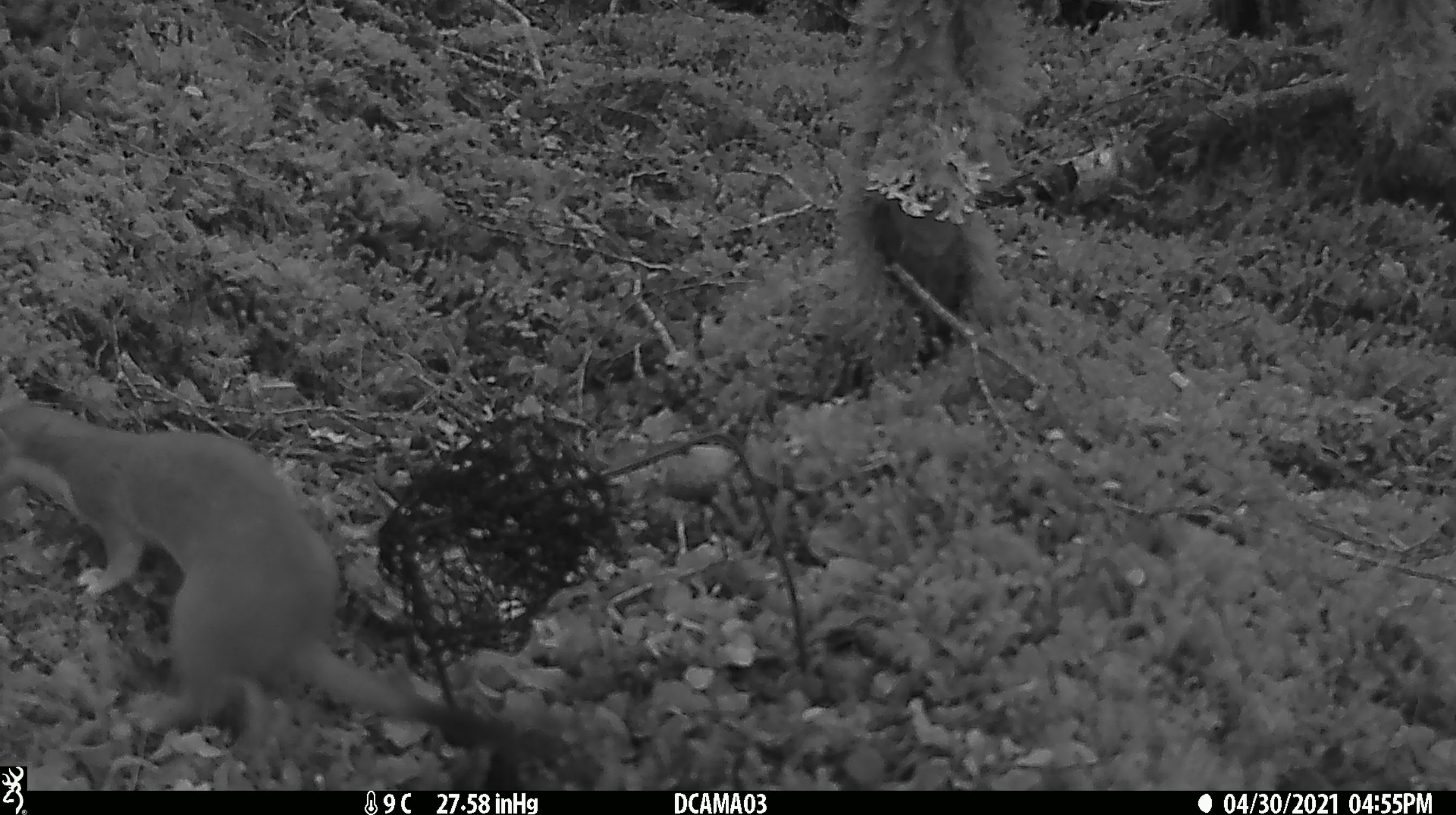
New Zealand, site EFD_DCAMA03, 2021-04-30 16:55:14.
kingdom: Animalia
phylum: Chordata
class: Mammalia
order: Carnivora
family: Mustelidae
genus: Mustela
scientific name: Mustela erminea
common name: stoat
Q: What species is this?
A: Stoat (Mustela erminea).